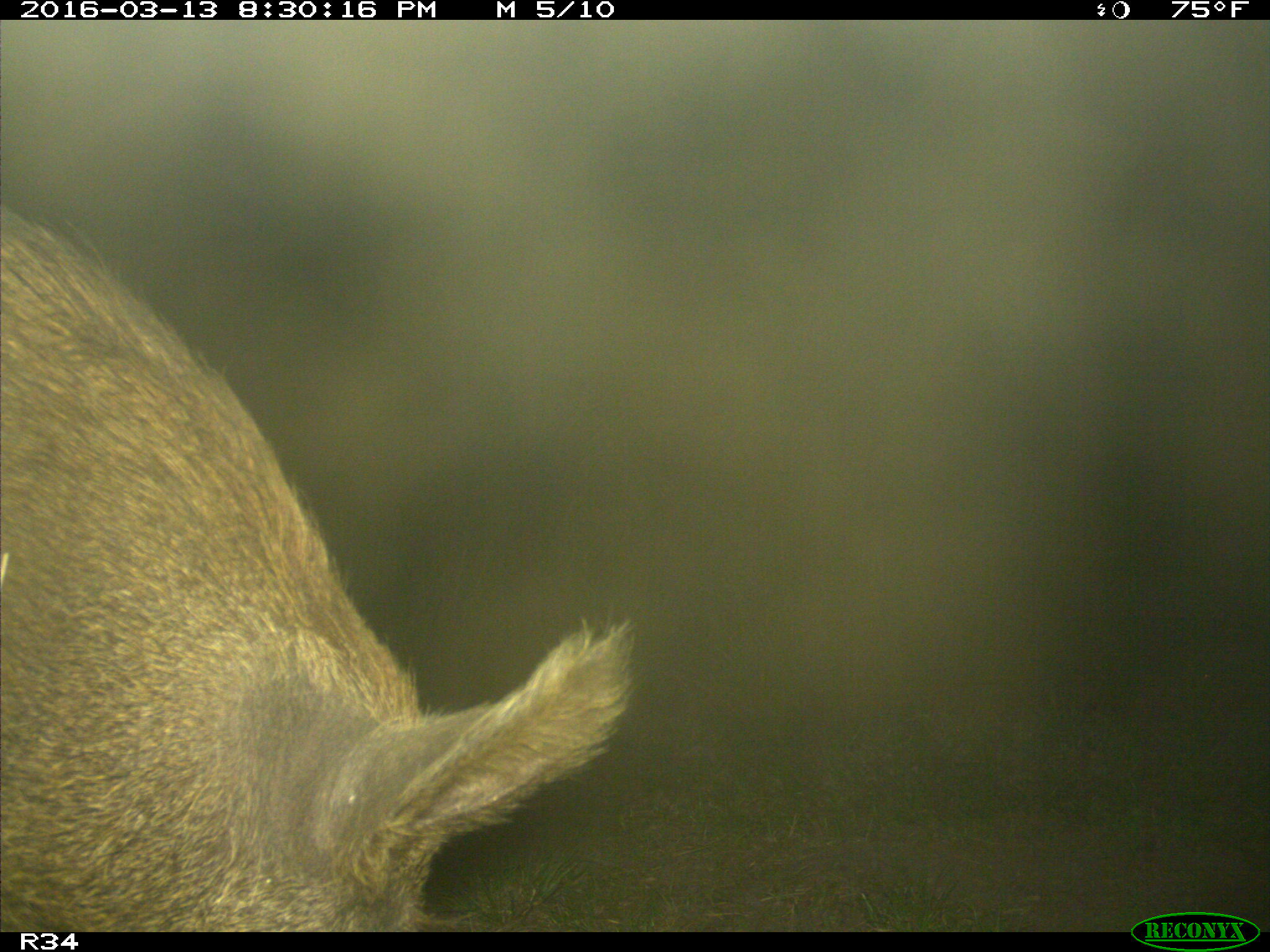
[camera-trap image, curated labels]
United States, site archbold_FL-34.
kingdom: Animalia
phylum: Chordata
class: Mammalia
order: Artiodactyla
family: Suidae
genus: Sus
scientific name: Sus scrofa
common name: wild boar